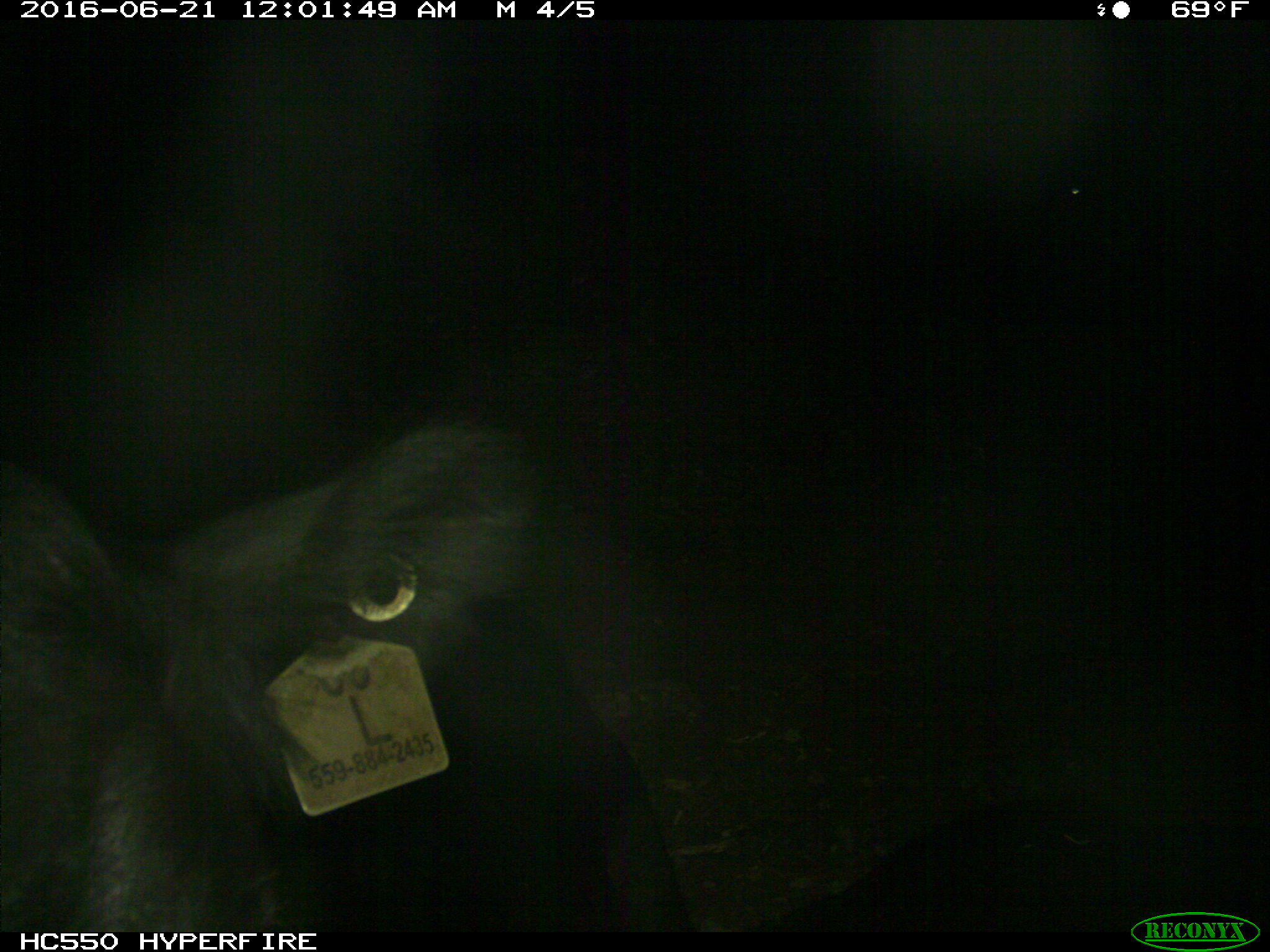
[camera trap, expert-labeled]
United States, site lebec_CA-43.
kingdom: Animalia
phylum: Chordata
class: Mammalia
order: Artiodactyla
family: Bovidae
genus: Bos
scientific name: Bos taurus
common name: domestic cow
Bos taurus (domestic cow).